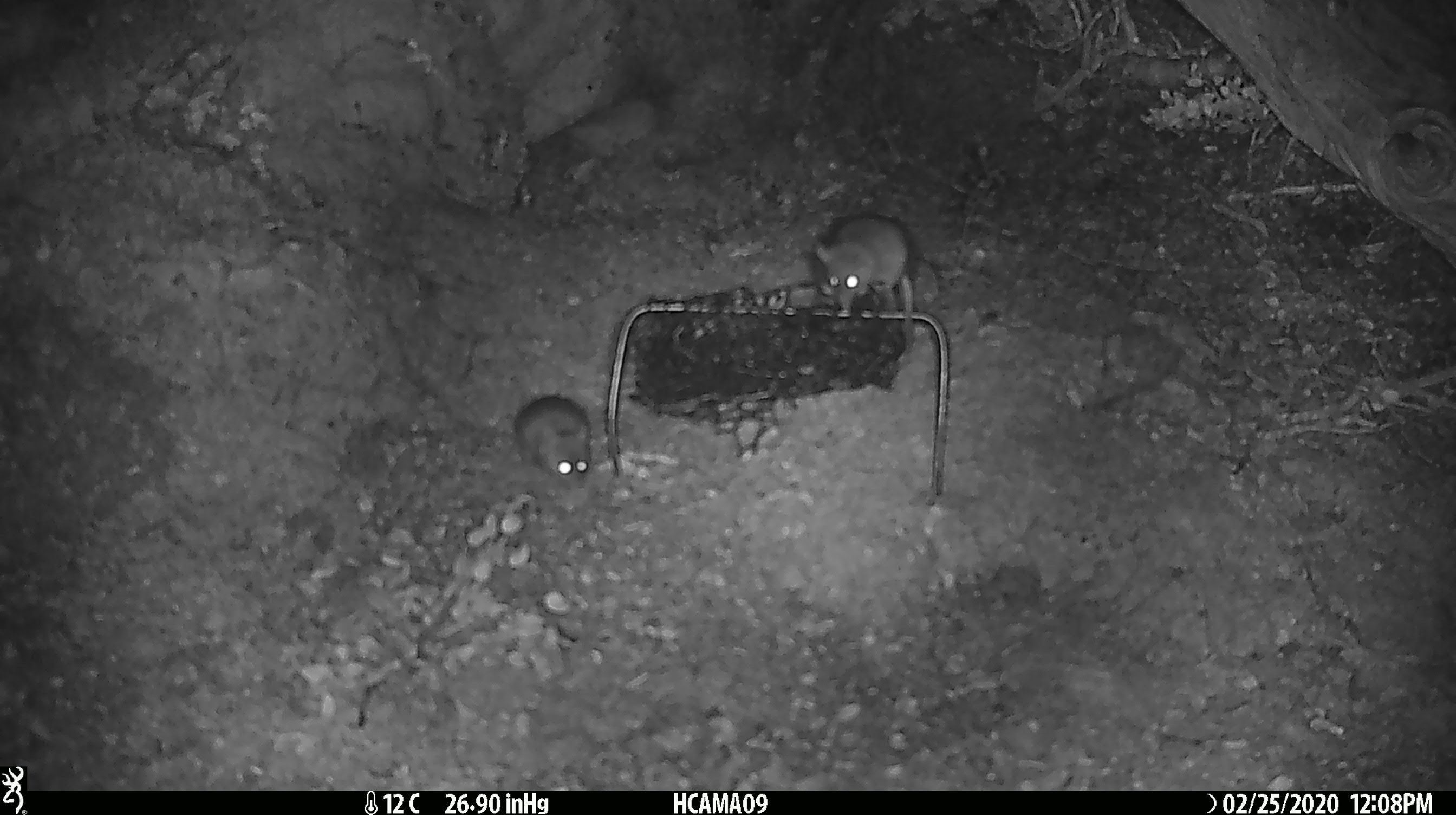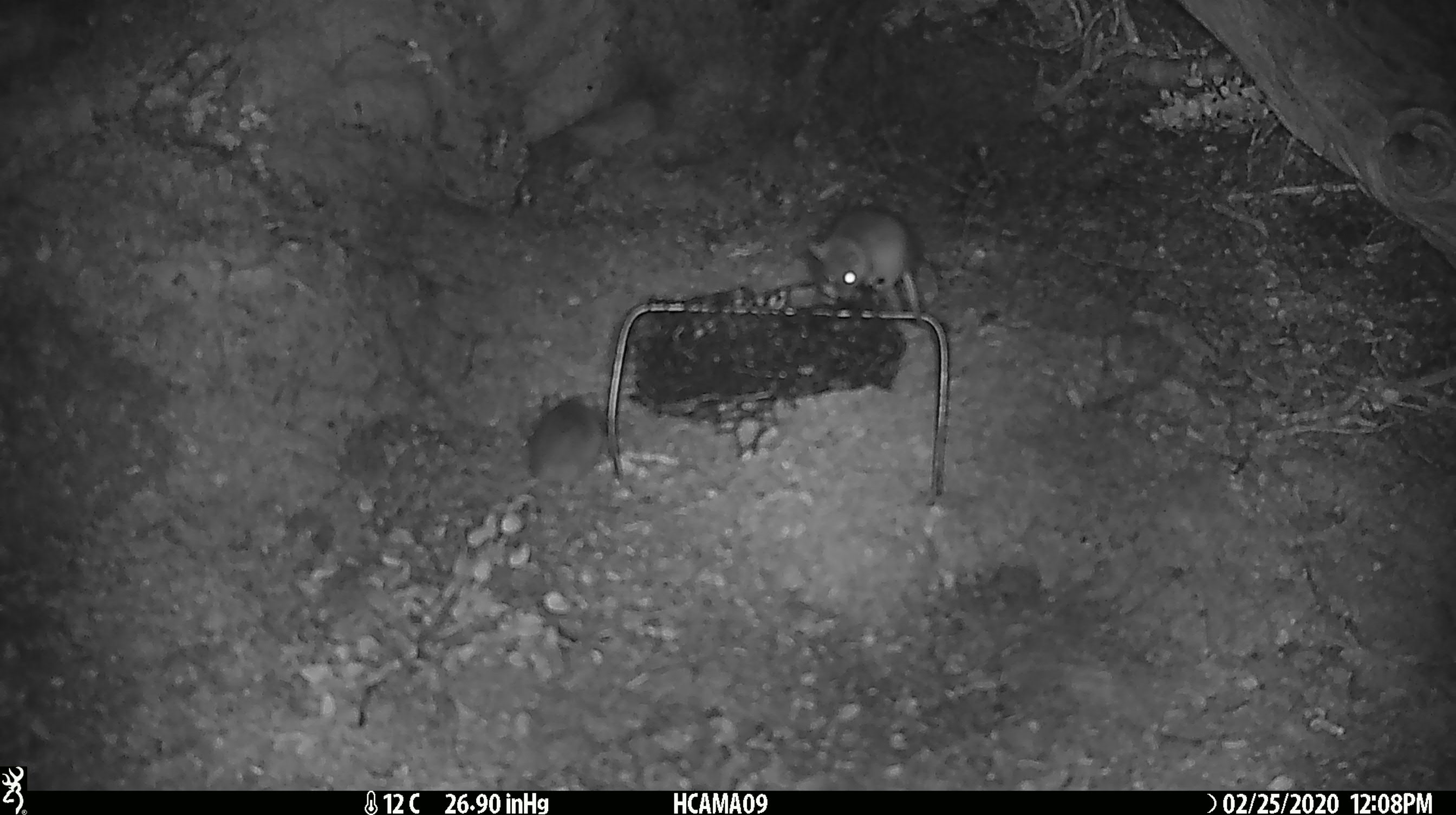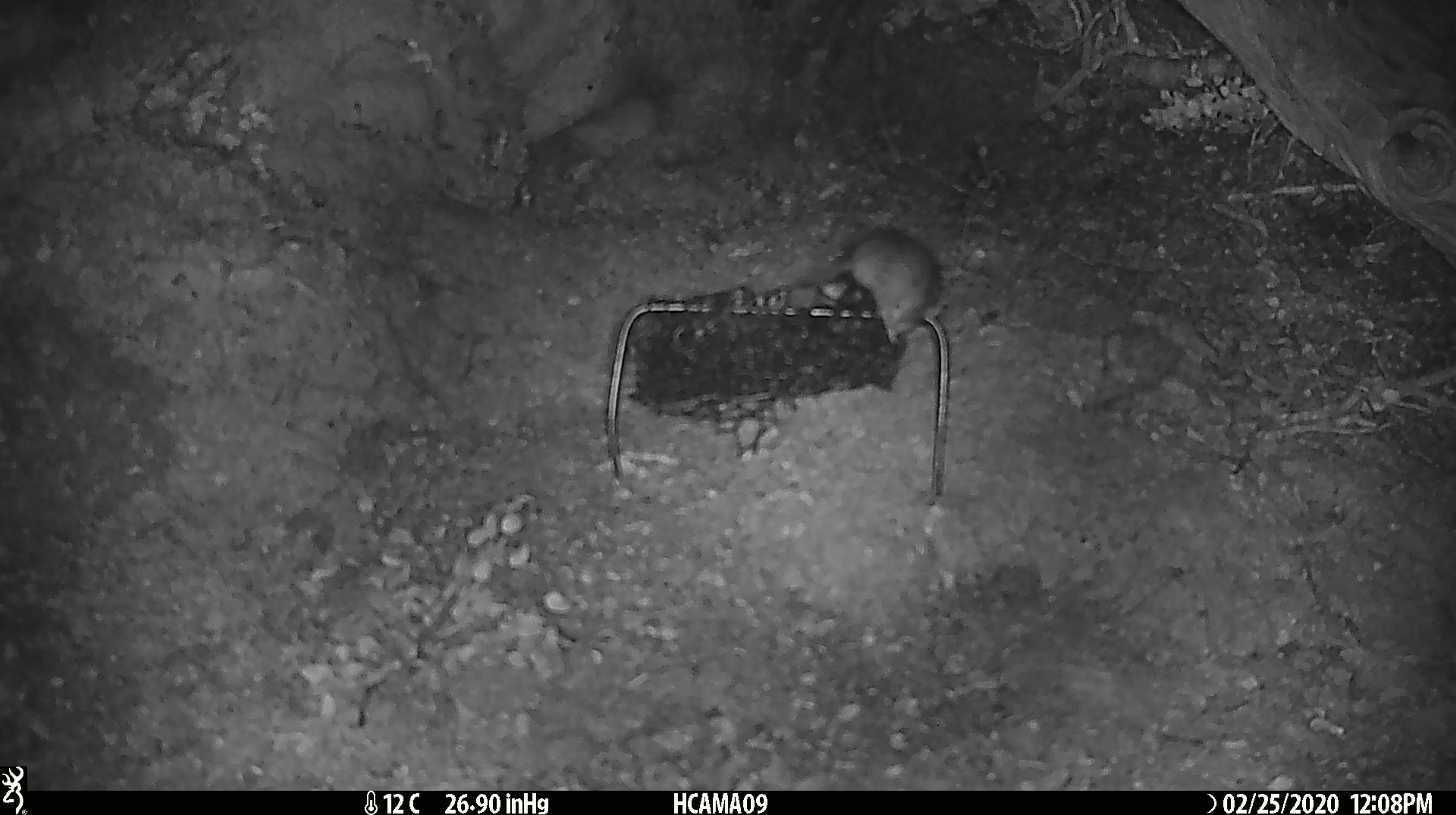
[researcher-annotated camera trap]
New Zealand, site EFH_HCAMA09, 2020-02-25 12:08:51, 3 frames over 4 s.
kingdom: Animalia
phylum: Chordata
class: Mammalia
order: Rodentia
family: Muridae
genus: Mus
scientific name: Mus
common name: mouse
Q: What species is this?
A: Mouse (Mus).